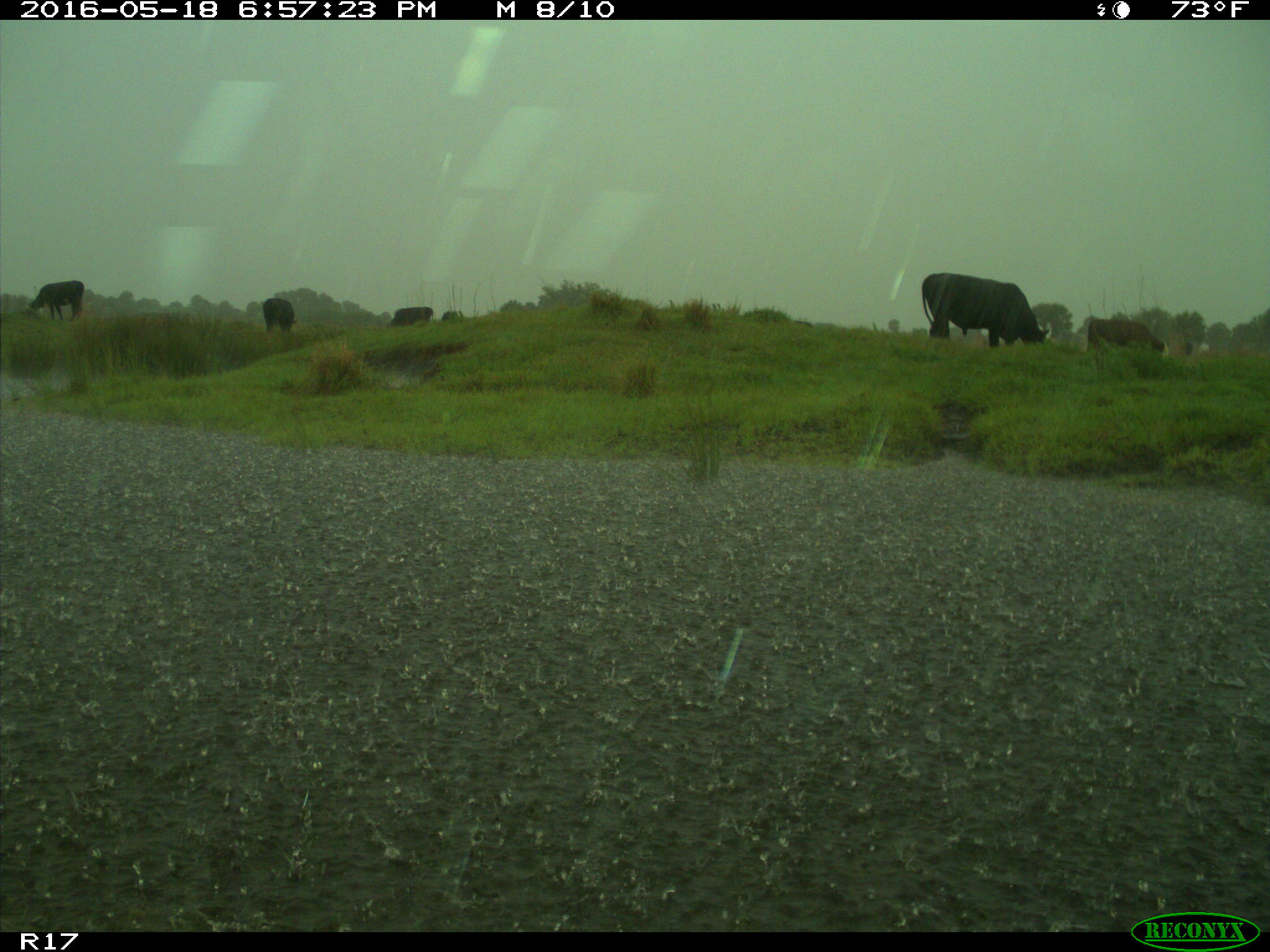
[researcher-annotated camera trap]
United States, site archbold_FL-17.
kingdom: Animalia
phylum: Chordata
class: Mammalia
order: Artiodactyla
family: Bovidae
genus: Bos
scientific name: Bos taurus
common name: domestic cow